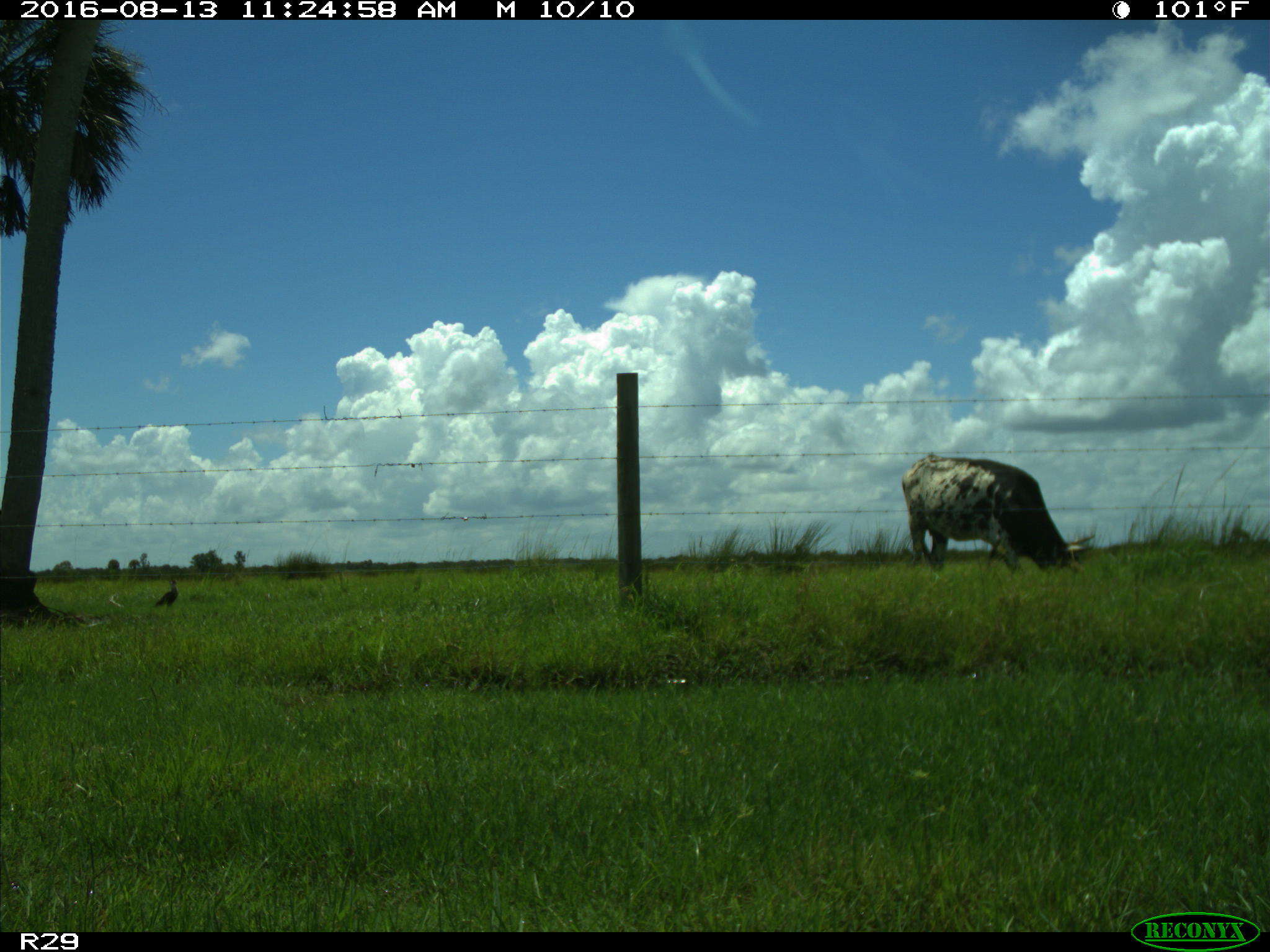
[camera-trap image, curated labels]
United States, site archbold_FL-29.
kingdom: Animalia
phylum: Chordata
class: Mammalia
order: Artiodactyla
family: Bovidae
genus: Bos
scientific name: Bos taurus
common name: domestic cow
Bos taurus (domestic cow).